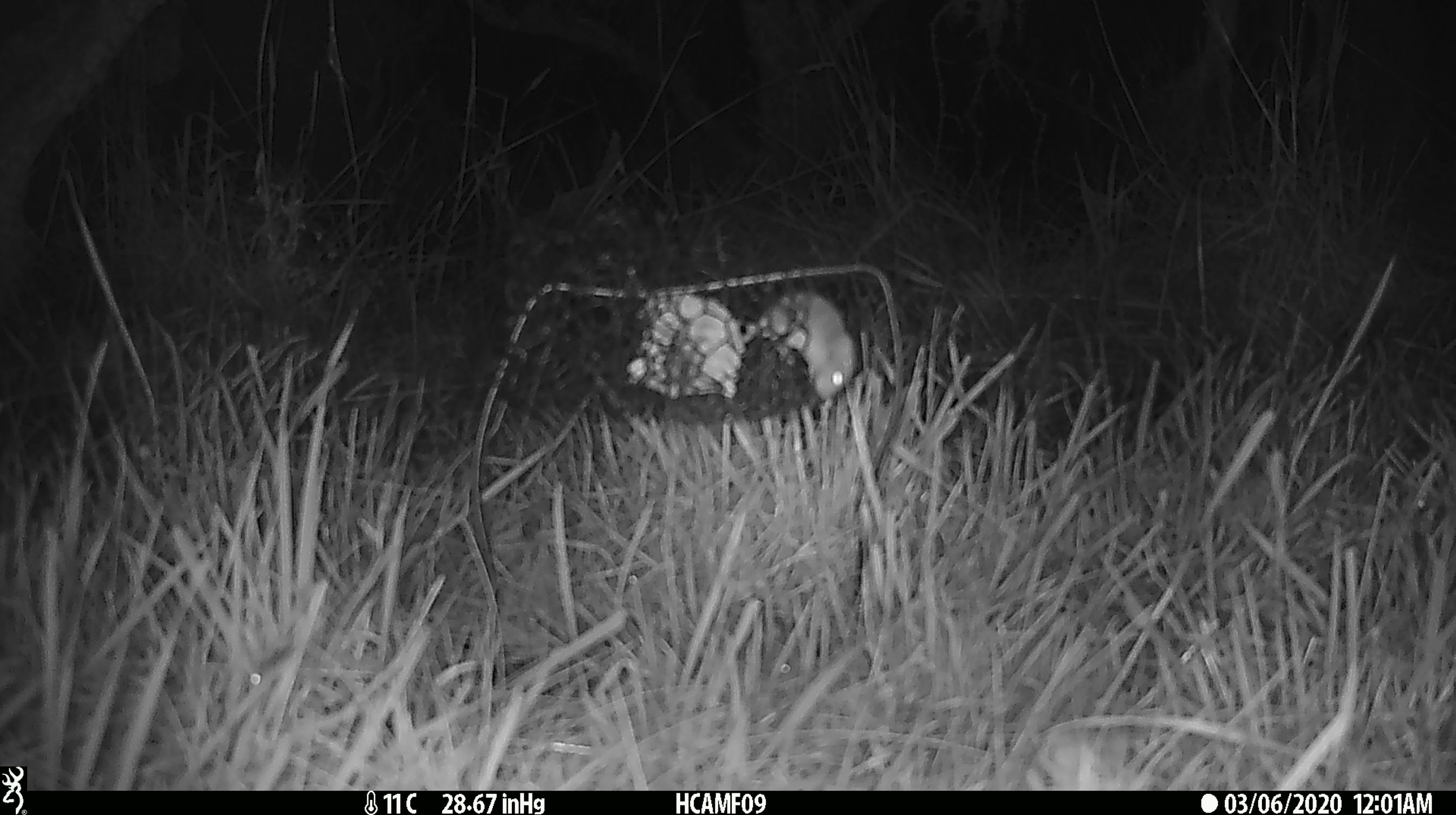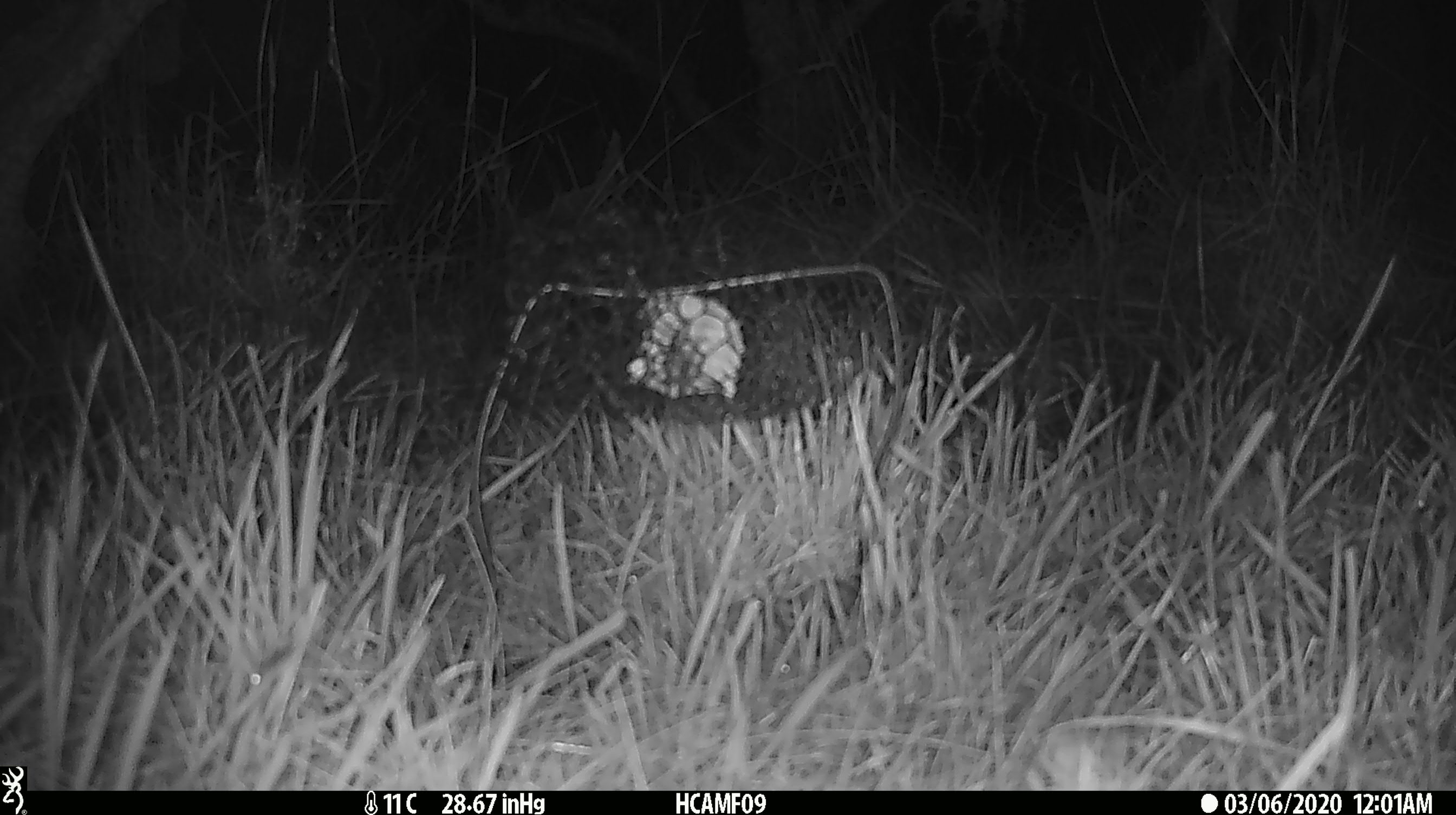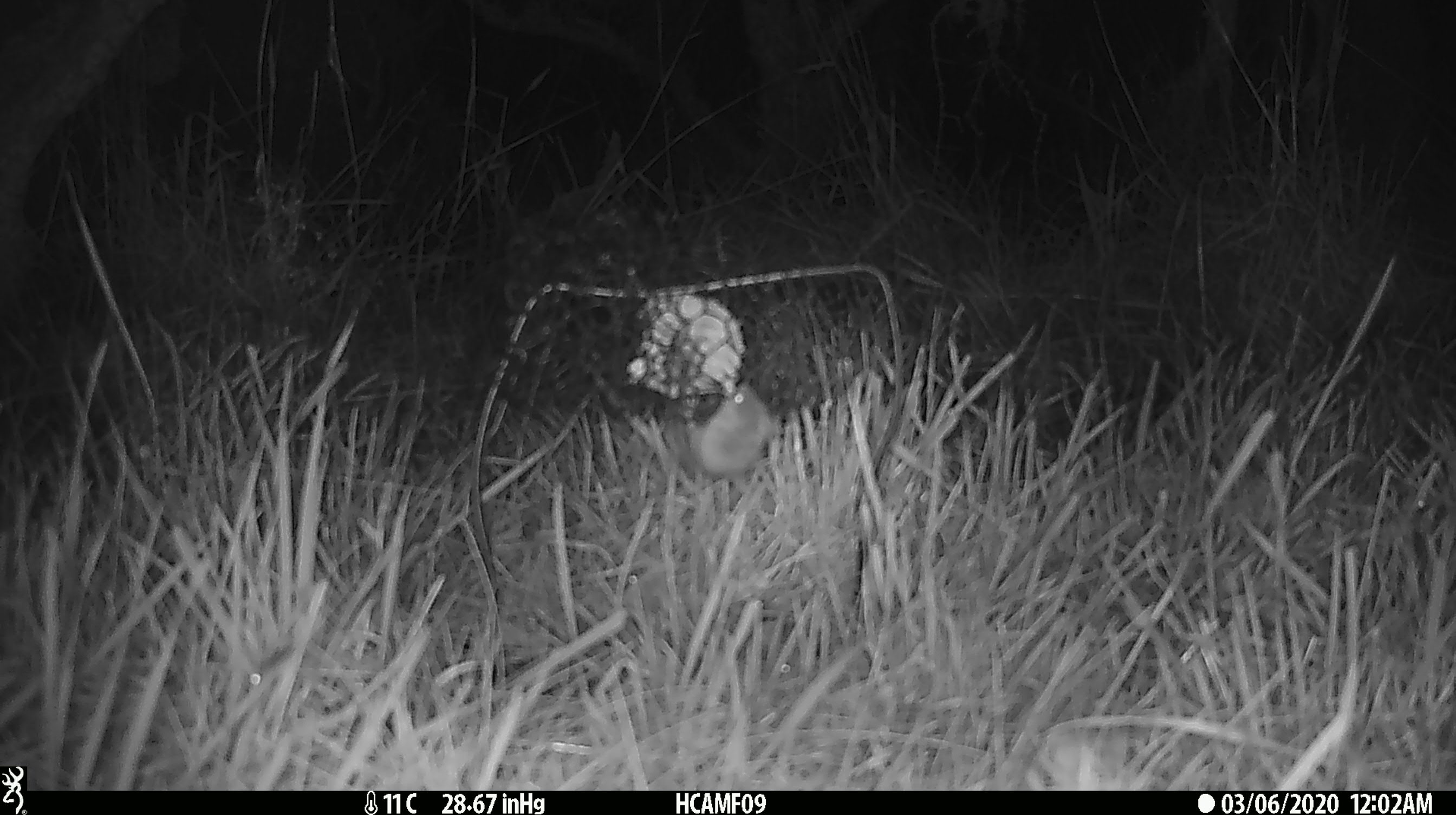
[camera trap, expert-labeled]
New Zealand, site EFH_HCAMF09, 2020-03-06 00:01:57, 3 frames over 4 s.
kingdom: Animalia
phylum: Chordata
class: Mammalia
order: Rodentia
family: Muridae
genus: Mus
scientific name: Mus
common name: mouse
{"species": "mouse (Mus)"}